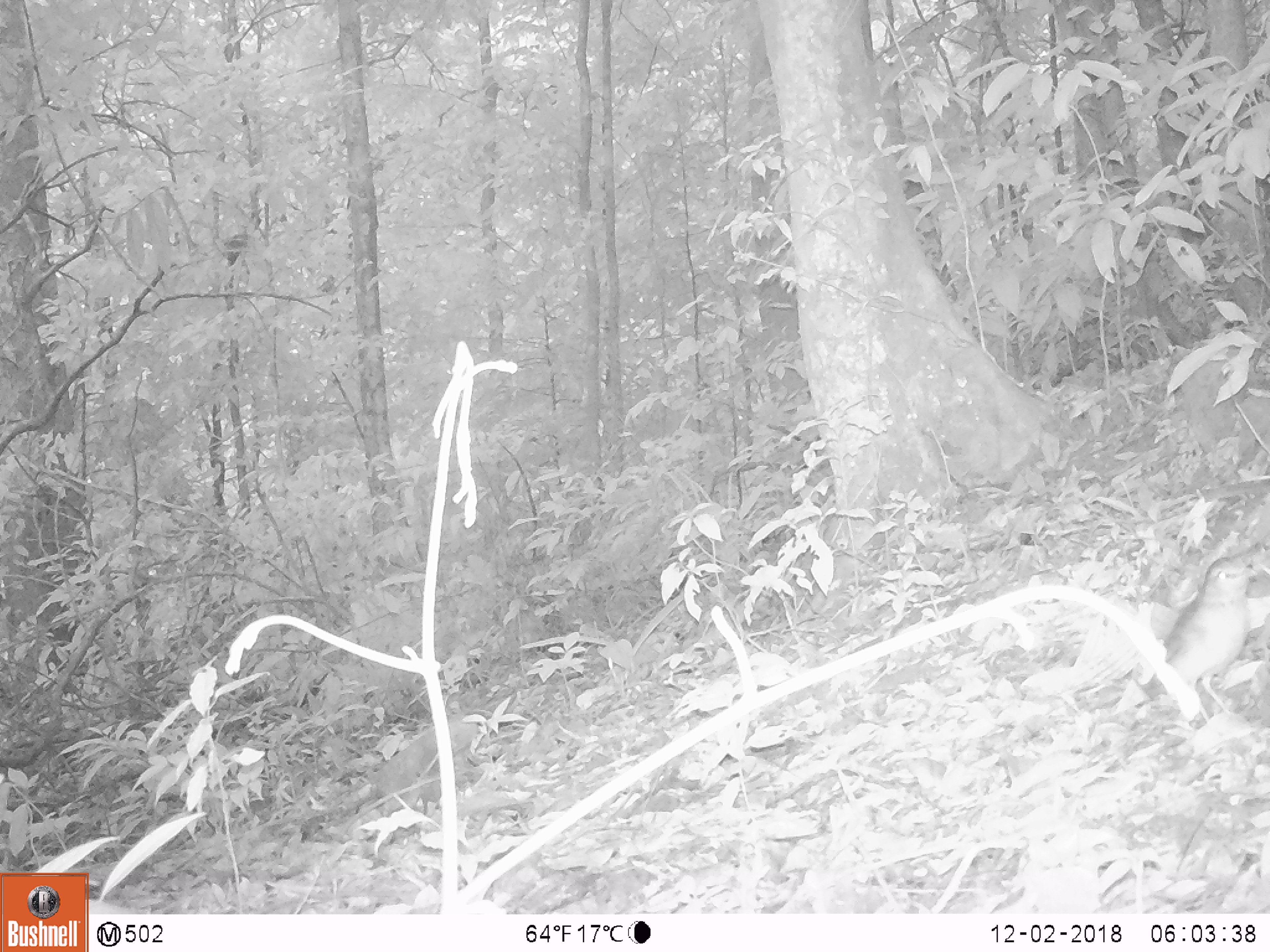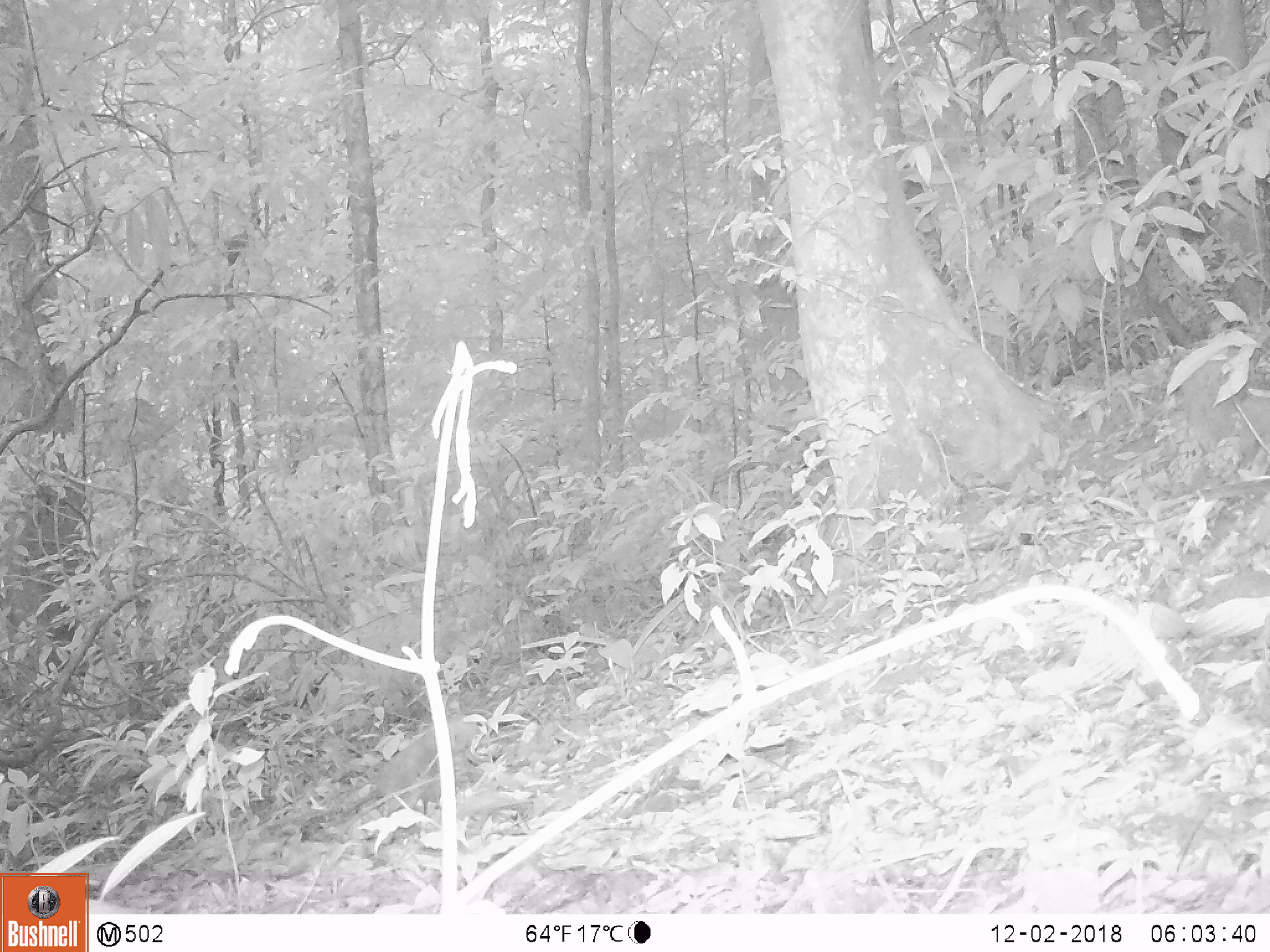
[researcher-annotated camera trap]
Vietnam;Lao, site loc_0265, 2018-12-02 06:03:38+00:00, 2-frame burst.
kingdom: Animalia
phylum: Chordata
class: Aves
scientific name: Aves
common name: bird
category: unidentified bird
Unidentified bird (bird) (Aves). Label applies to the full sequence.